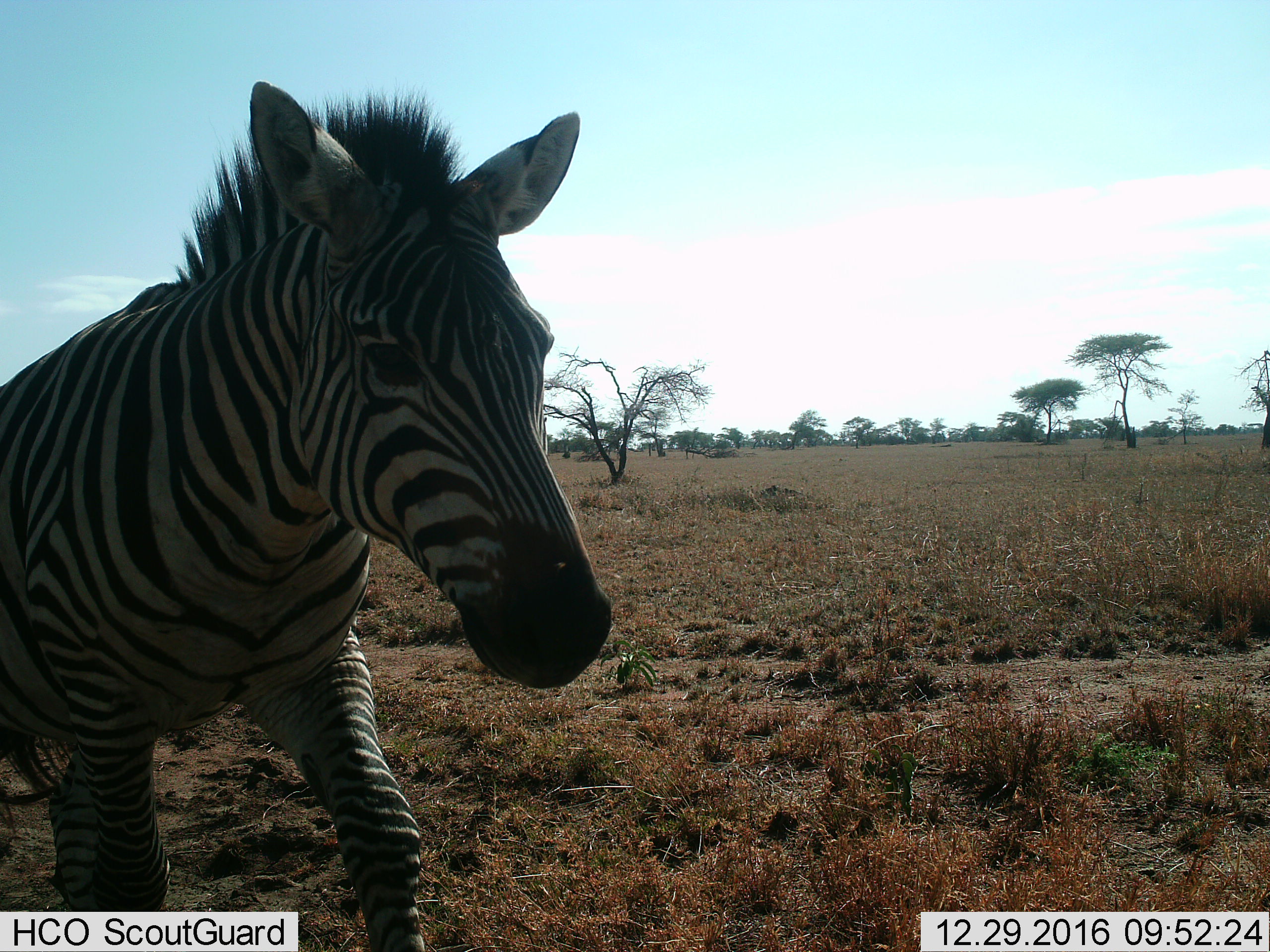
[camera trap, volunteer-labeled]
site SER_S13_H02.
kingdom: Animalia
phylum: Chordata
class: Mammalia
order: Perissodactyla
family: Equidae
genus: Equus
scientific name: Equus quagga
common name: plains zebra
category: zebraplains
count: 1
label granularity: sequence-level